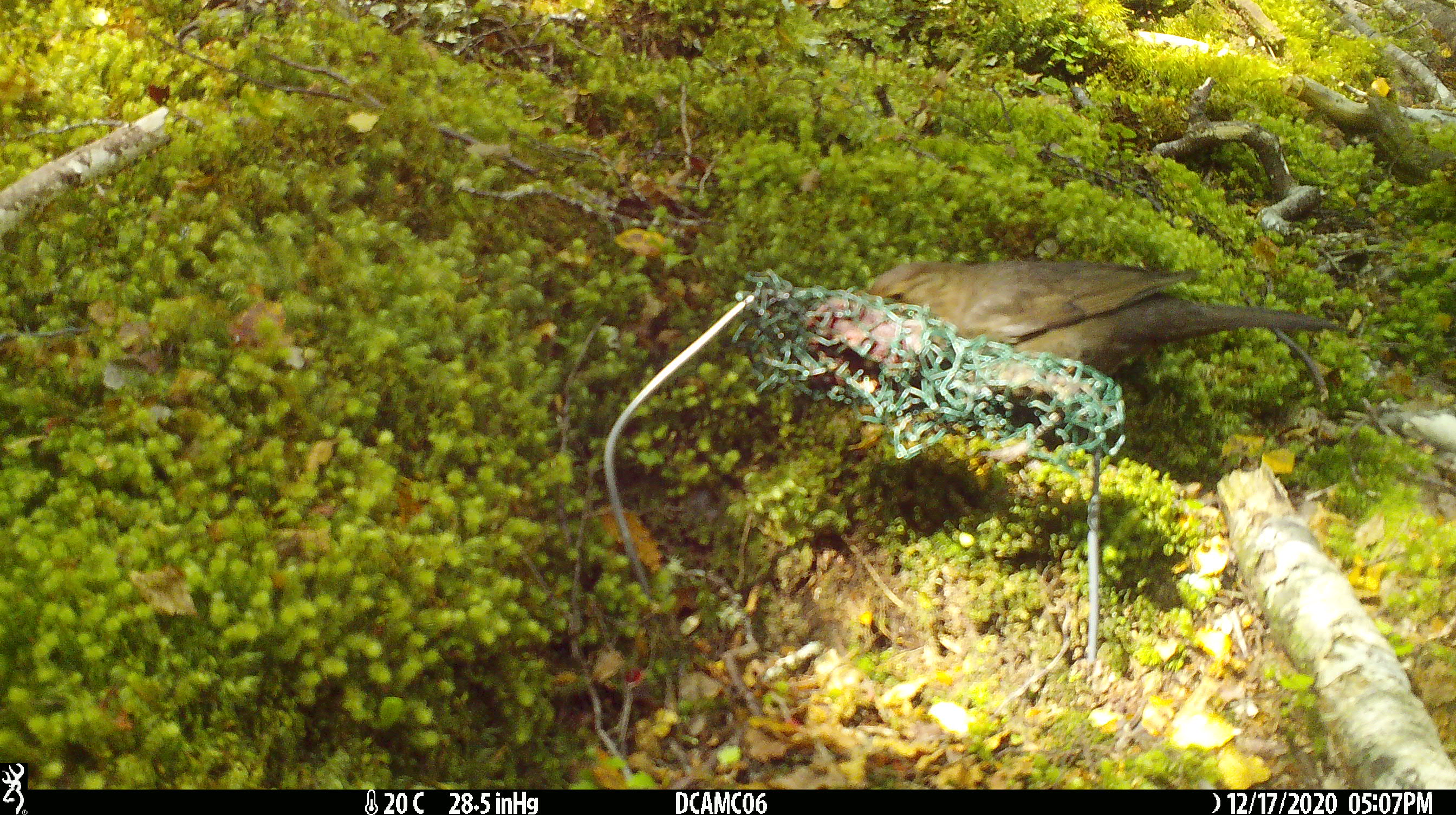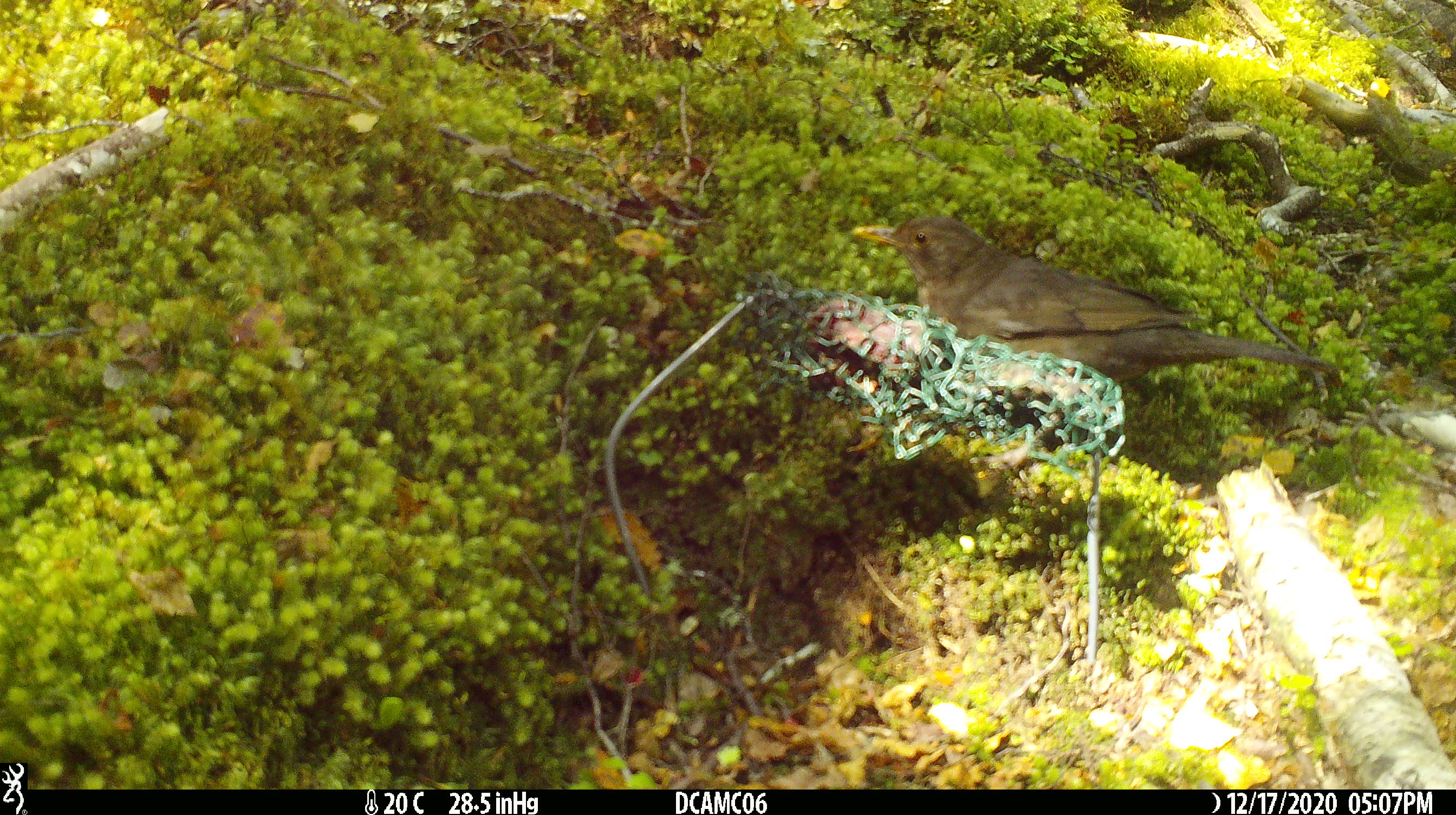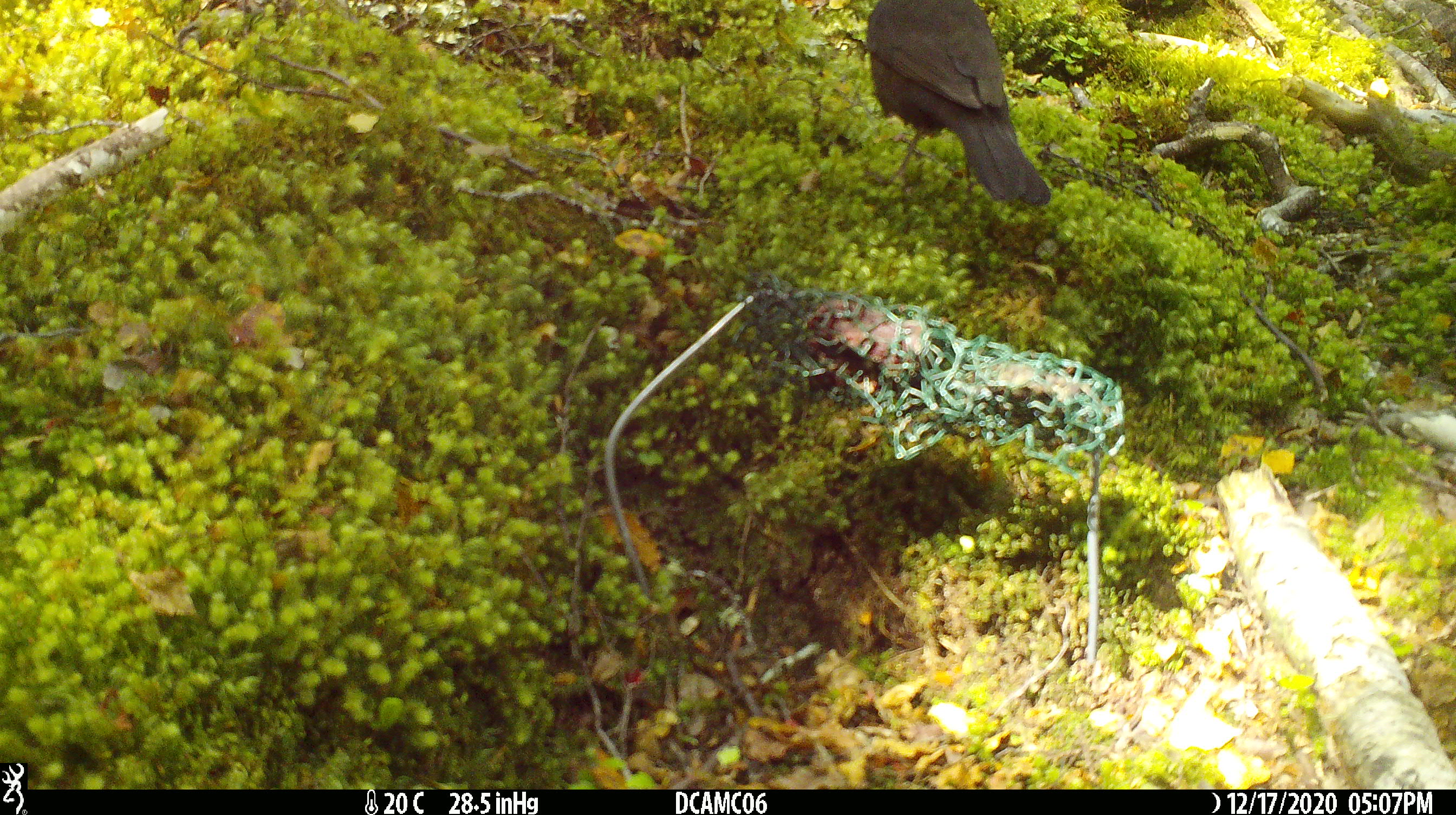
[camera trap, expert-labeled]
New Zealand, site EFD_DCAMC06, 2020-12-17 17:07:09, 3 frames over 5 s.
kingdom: Animalia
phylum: Chordata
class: Aves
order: Passeriformes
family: Turdidae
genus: Turdus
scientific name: Turdus merula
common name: eurasian blackbird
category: blackbird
Blackbird (eurasian blackbird) (Turdus merula).